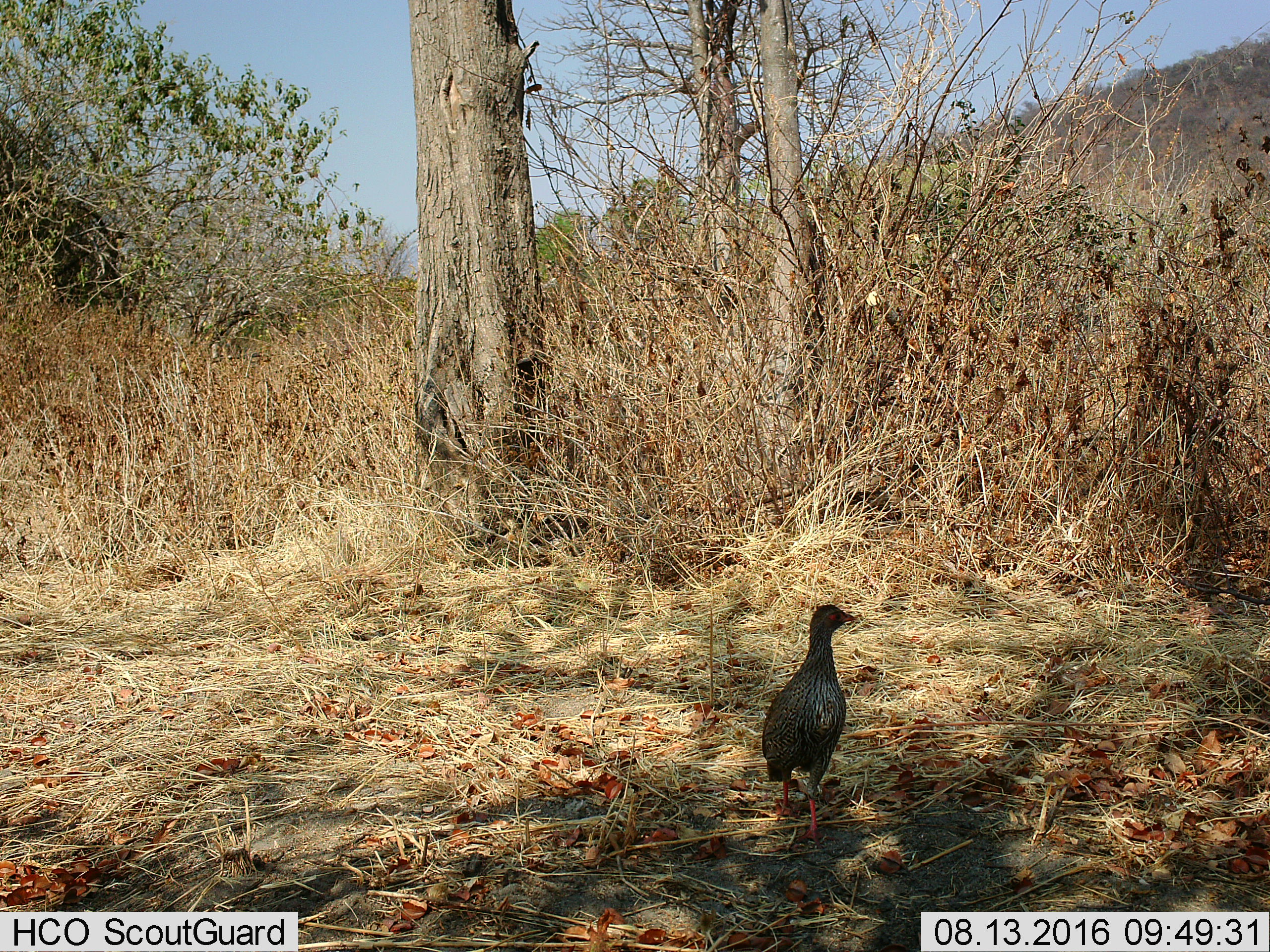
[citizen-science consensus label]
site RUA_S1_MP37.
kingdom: Animalia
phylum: Chordata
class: Aves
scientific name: Aves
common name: bird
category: birdother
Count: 1.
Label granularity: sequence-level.